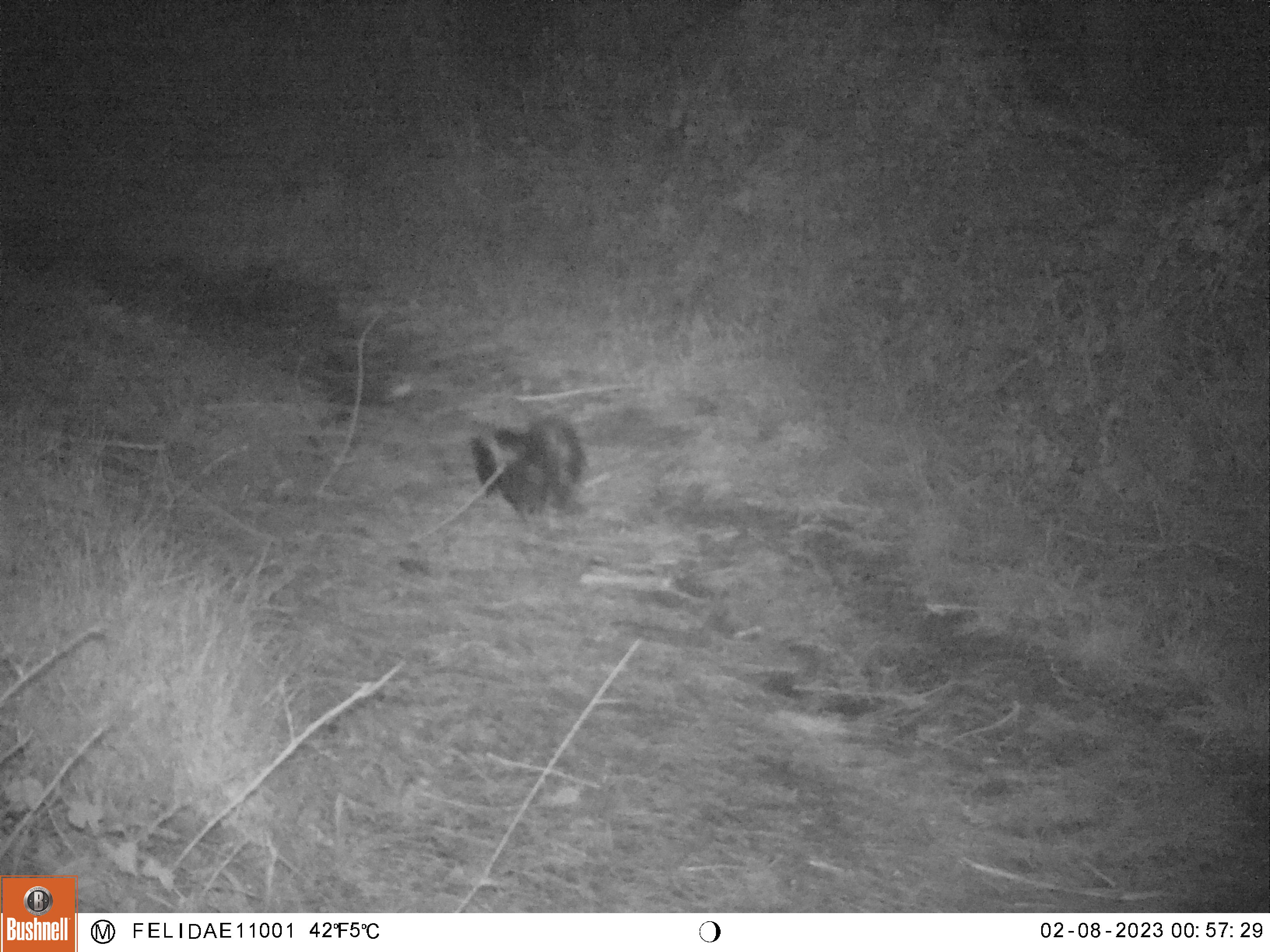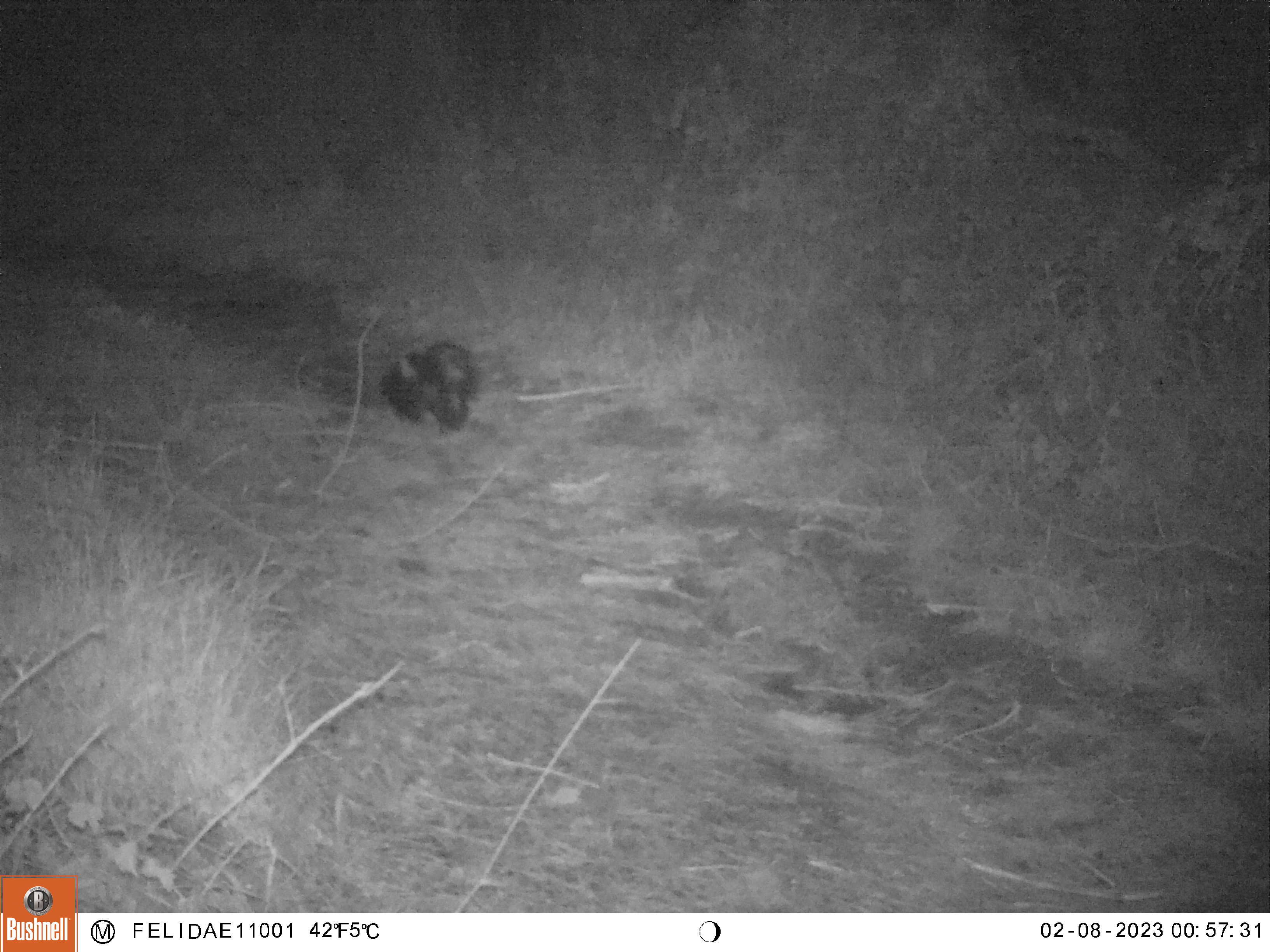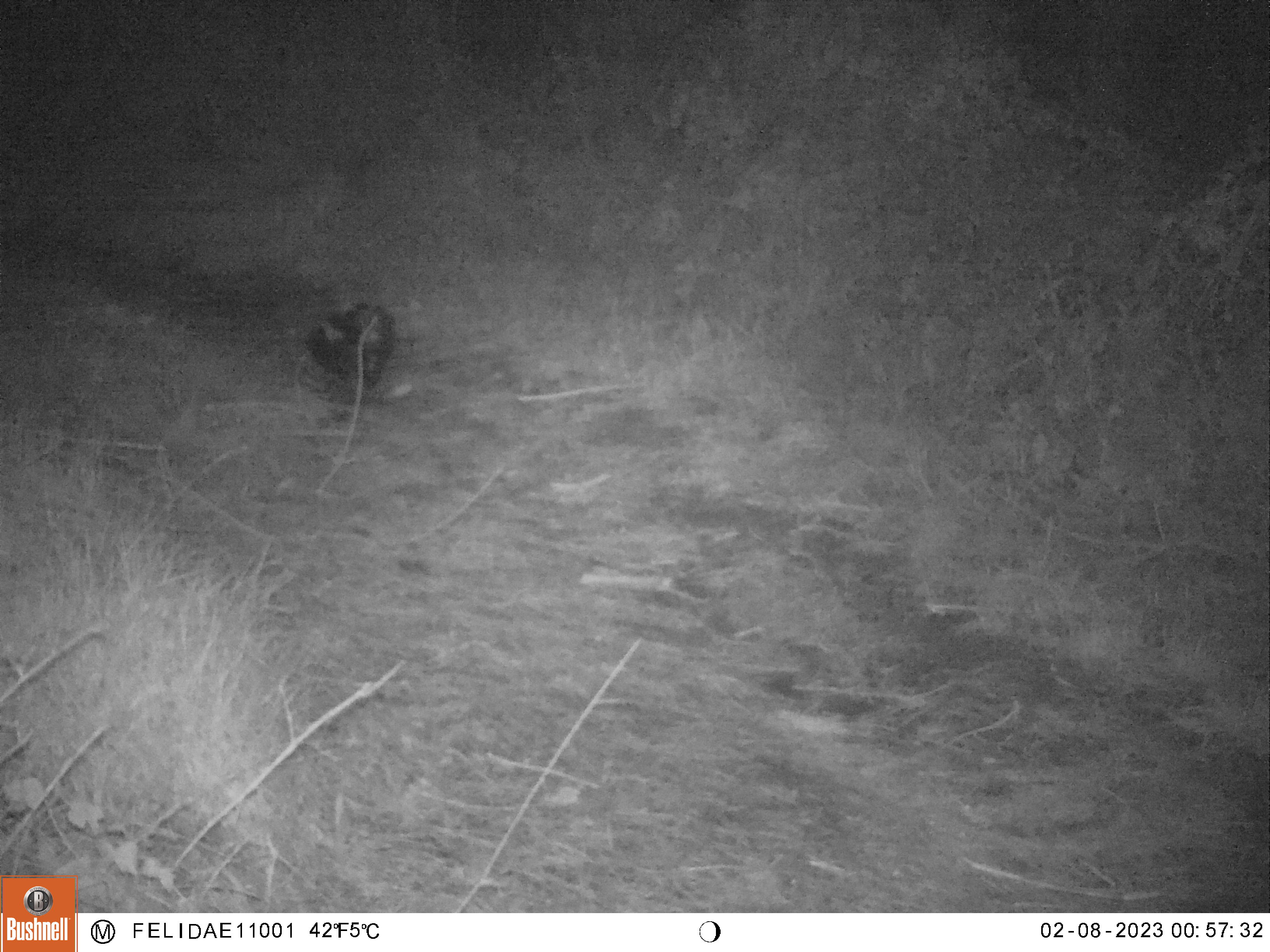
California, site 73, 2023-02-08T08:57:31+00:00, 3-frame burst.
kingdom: Animalia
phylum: Chordata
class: Mammalia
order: Carnivora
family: Mephitidae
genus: Mephitis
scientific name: Mephitis mephitis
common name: striped skunk